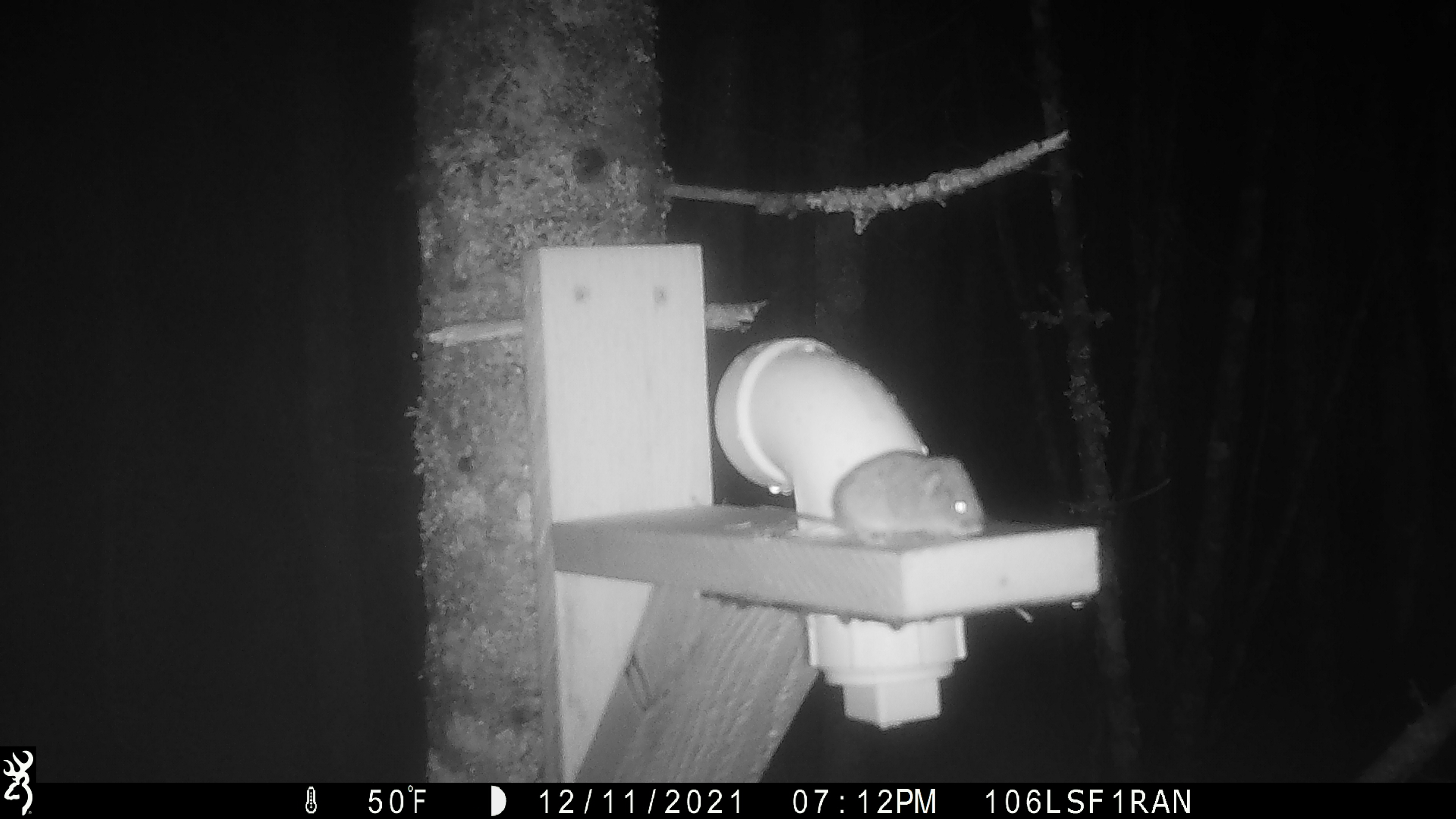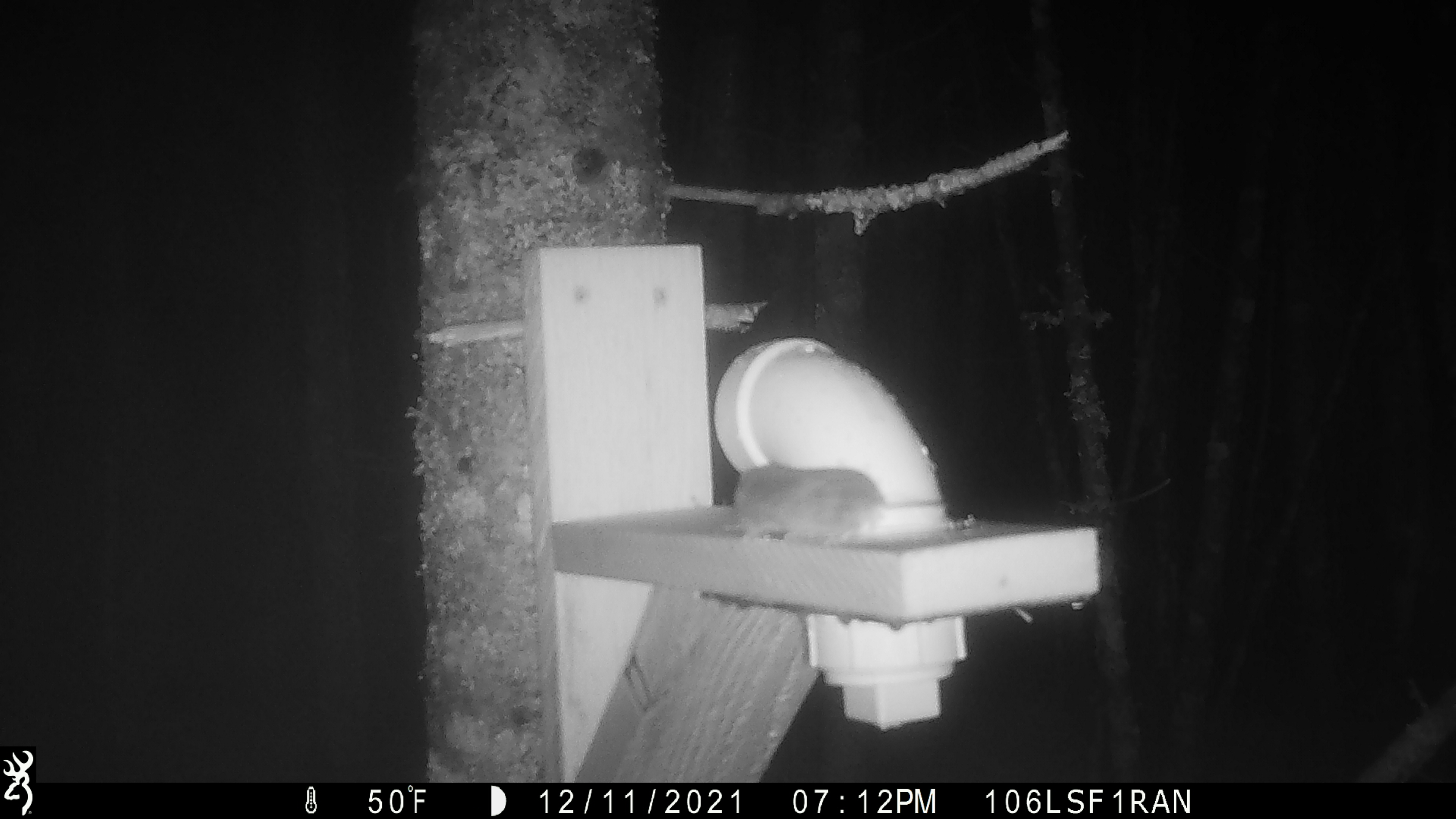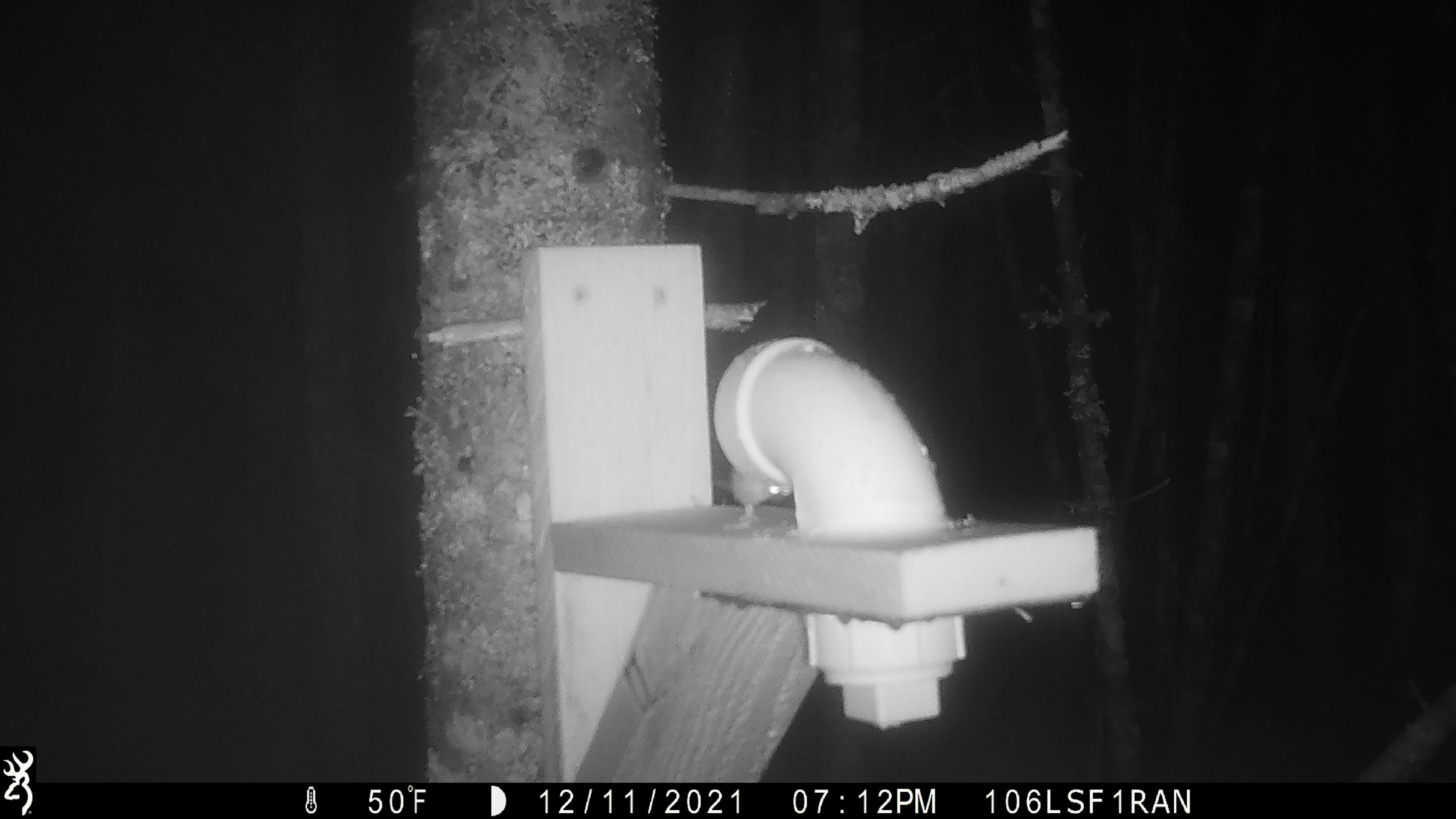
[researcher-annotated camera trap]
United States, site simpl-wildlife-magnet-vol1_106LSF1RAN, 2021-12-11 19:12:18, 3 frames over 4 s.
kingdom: Animalia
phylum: Chordata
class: Mammalia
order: Rodentia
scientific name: Rodentia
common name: mouse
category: mouse sp.